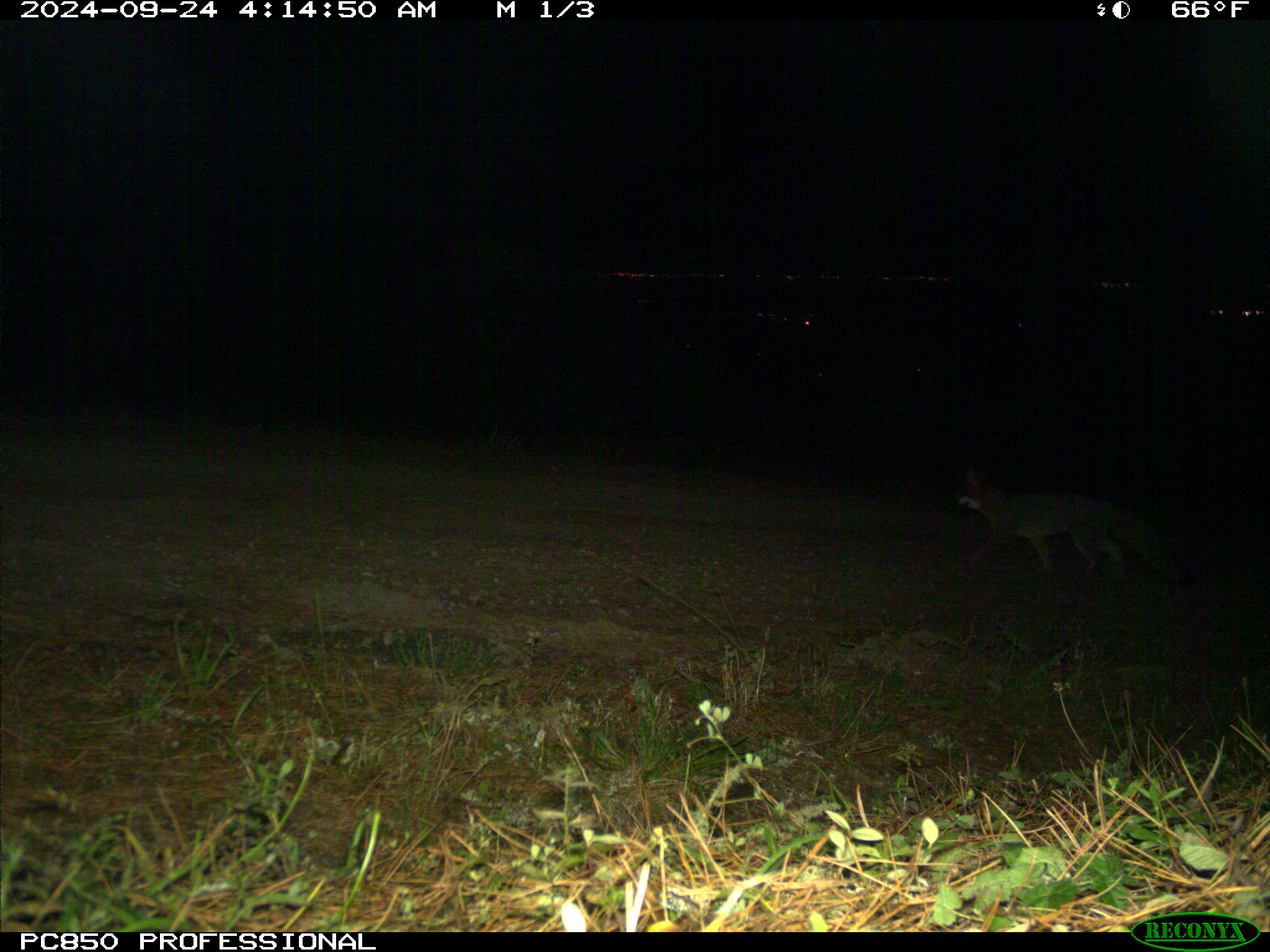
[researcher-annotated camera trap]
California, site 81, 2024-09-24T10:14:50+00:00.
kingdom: Animalia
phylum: Chordata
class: Mammalia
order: Carnivora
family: Canidae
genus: Urocyon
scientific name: Urocyon cinereoargenteus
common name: gray fox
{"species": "gray fox (Urocyon cinereoargenteus)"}